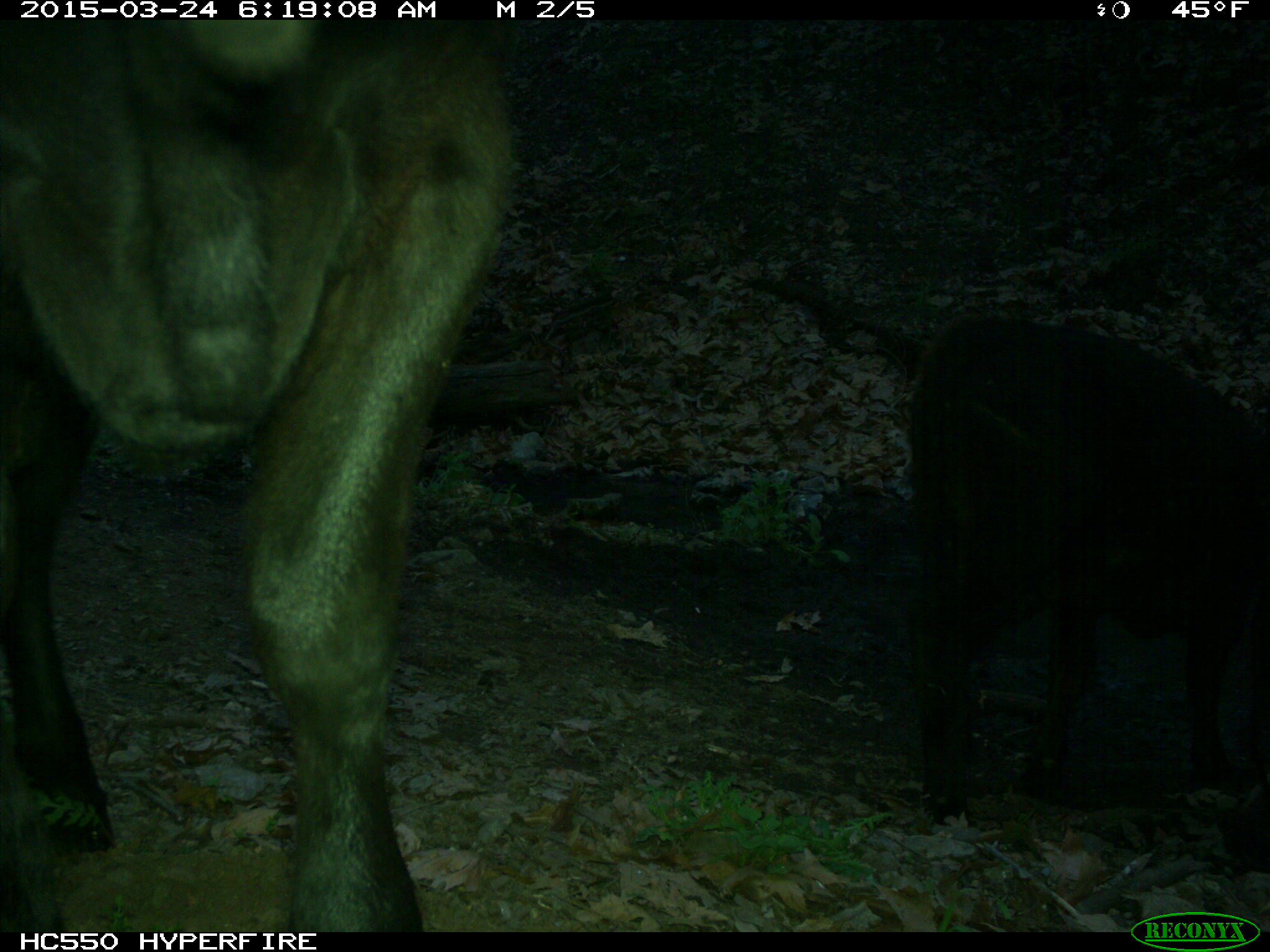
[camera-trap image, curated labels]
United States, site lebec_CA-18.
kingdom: Animalia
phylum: Chordata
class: Mammalia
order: Artiodactyla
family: Bovidae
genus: Bos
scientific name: Bos taurus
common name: domestic cow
Bos taurus (domestic cow).